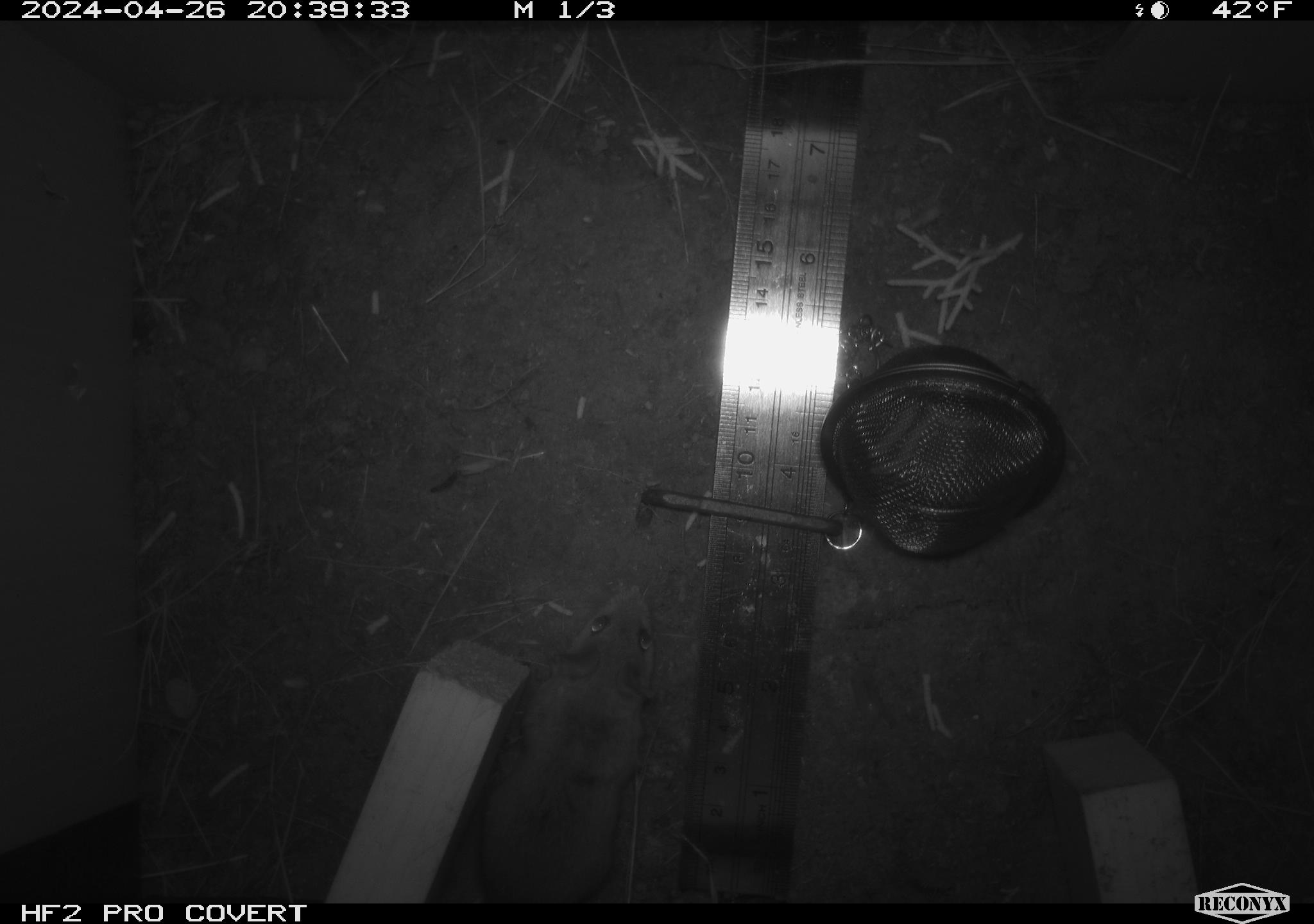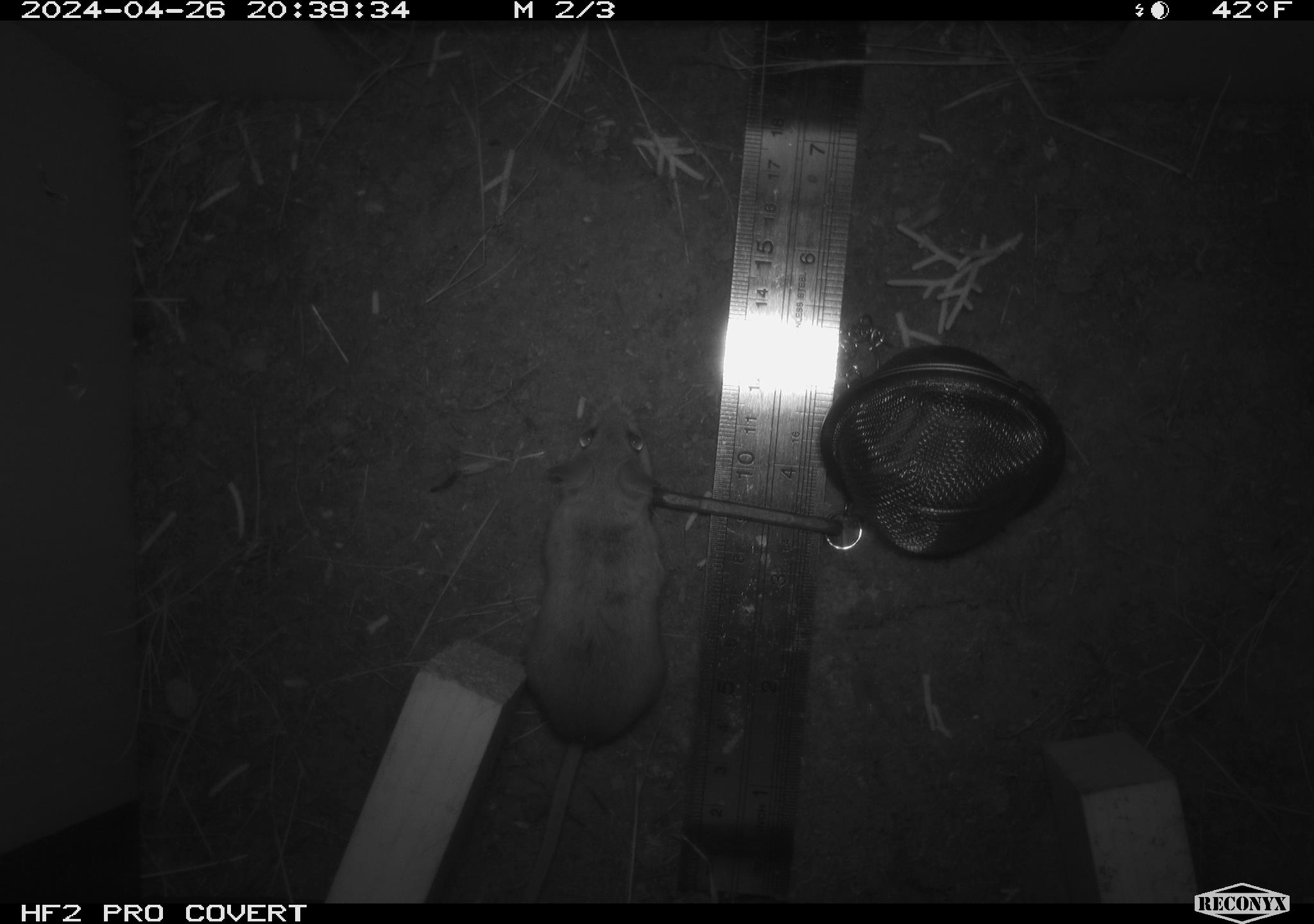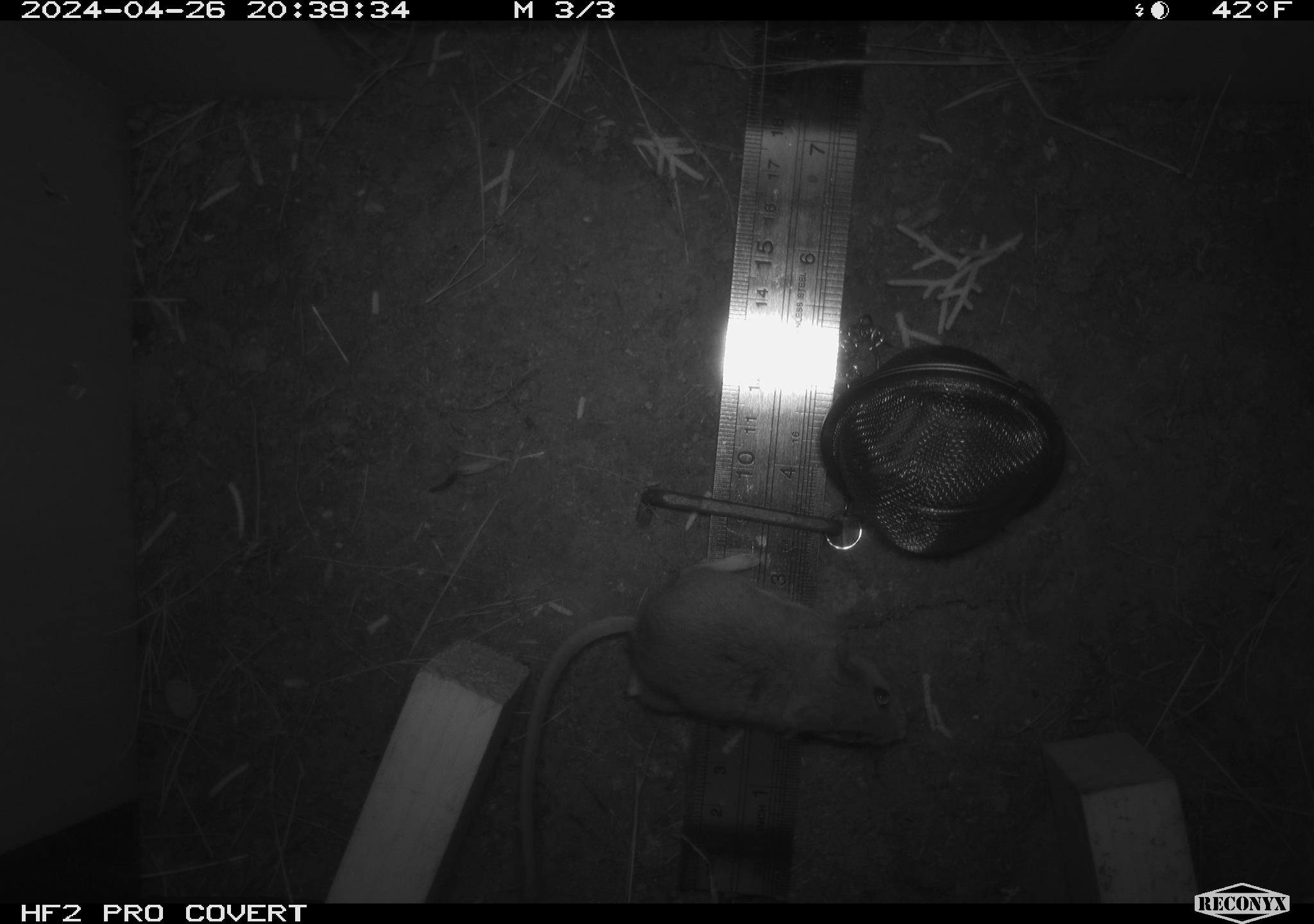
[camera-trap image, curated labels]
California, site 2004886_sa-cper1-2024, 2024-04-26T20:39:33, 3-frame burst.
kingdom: Animalia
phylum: Chordata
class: Mammalia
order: Rodentia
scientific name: Rodentia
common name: rodent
Rodent (Rodentia).